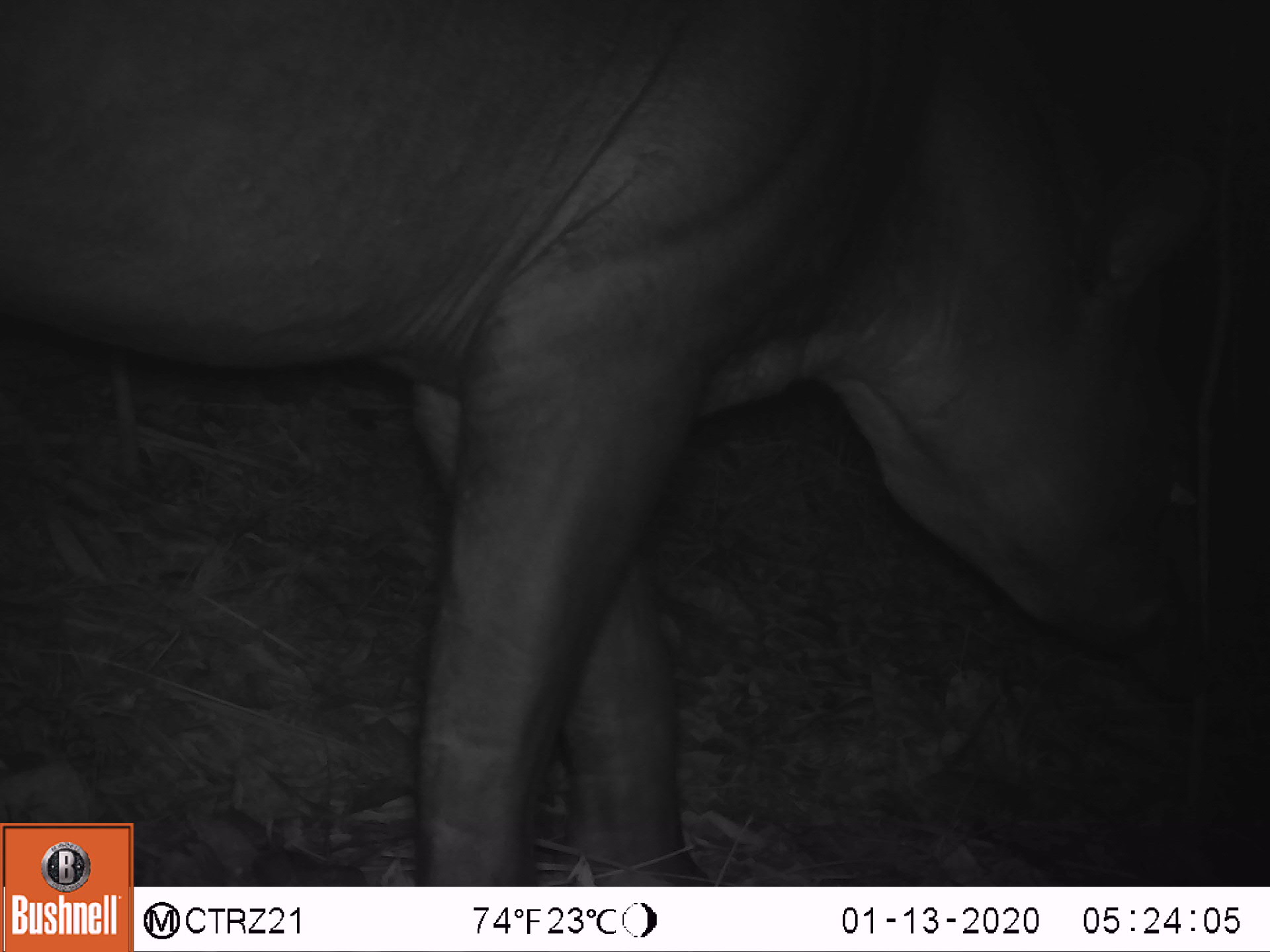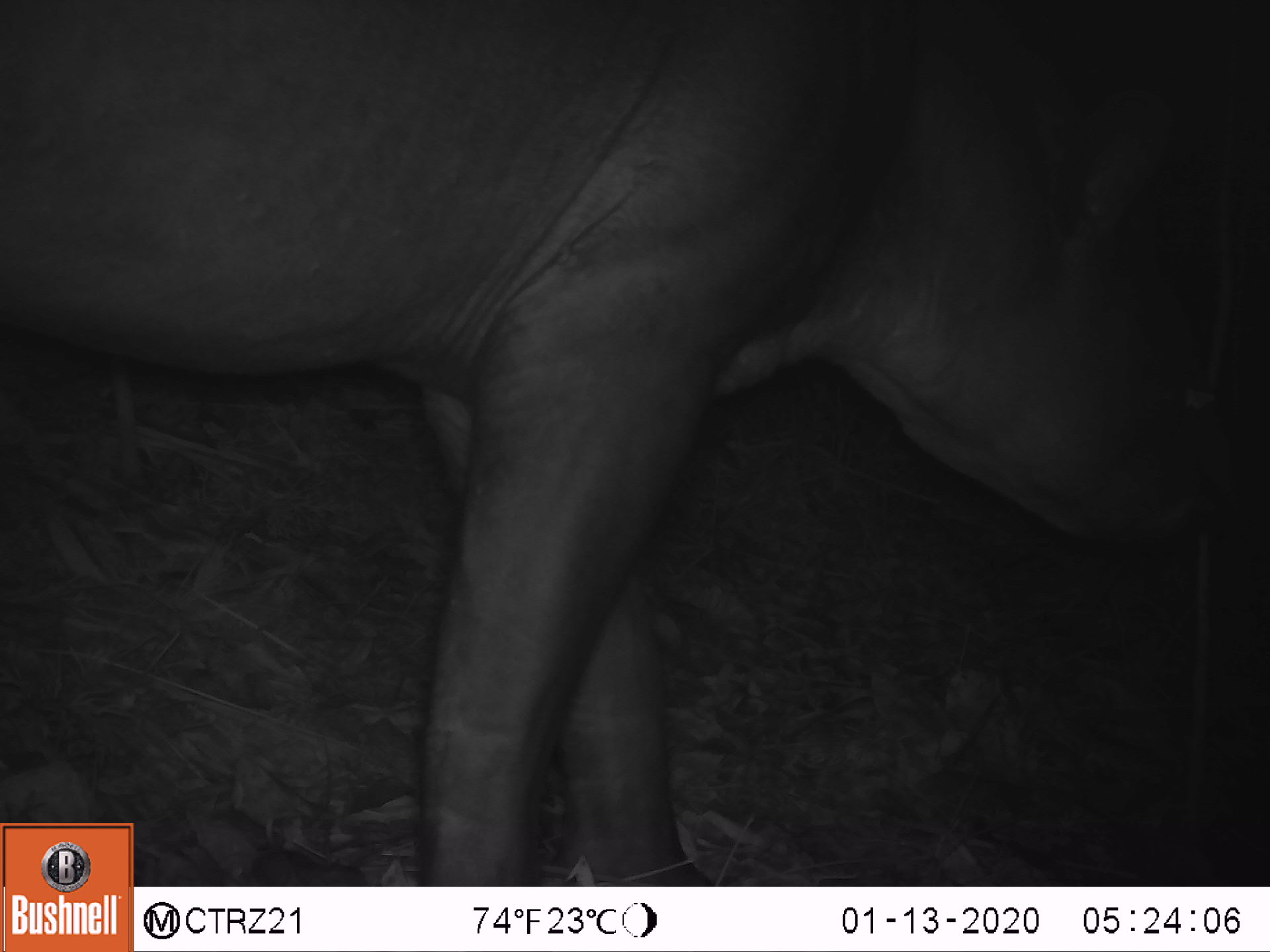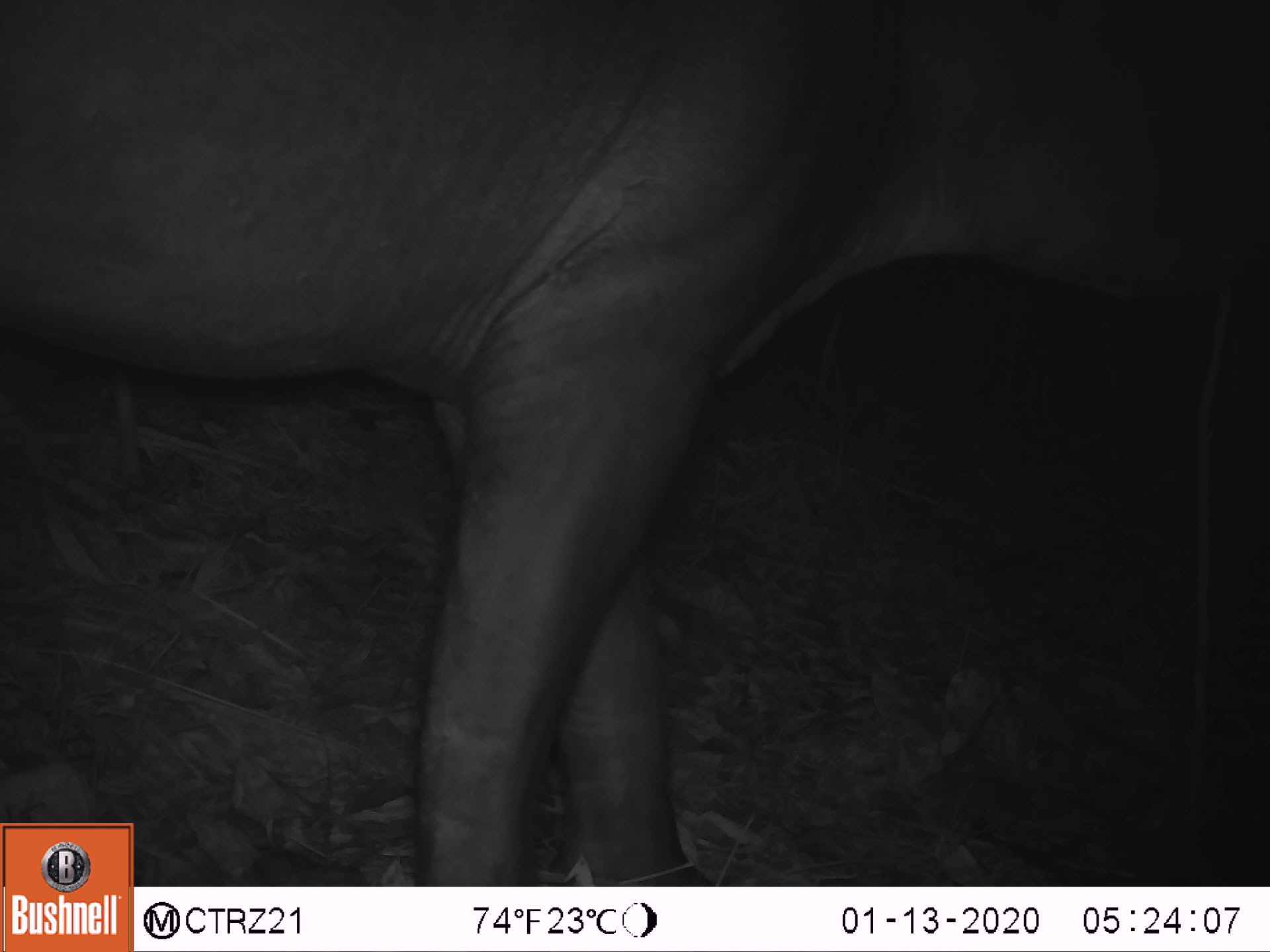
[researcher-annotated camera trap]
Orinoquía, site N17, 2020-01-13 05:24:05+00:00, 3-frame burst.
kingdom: Animalia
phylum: Chordata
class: Mammalia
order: Perissodactyla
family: Tapiridae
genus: Tapirus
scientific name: Tapirus terrestris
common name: lowland tapir